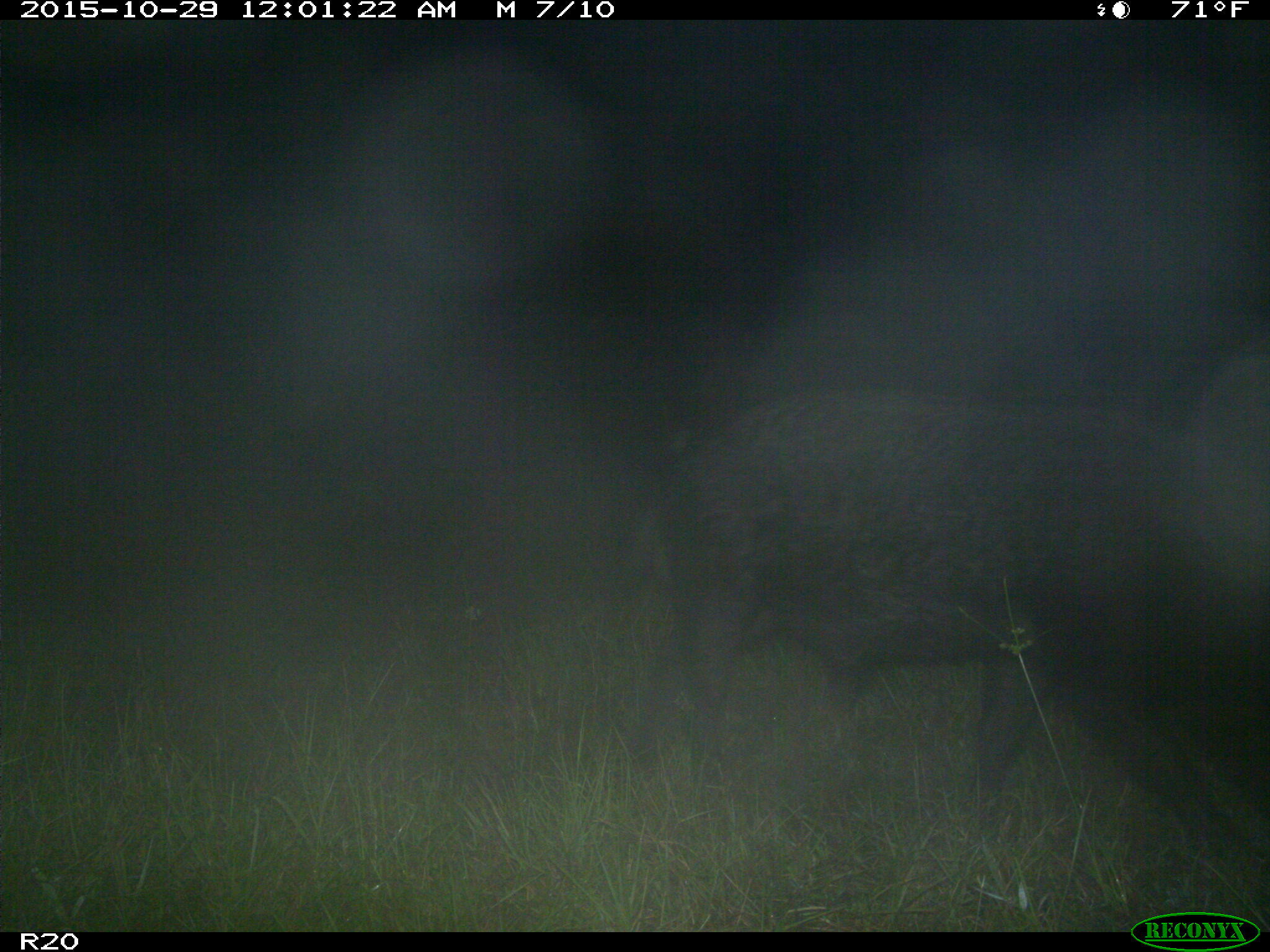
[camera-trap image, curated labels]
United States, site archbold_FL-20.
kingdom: Animalia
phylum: Chordata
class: Mammalia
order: Artiodactyla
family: Suidae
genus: Sus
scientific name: Sus scrofa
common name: wild boar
Sus scrofa (wild boar).